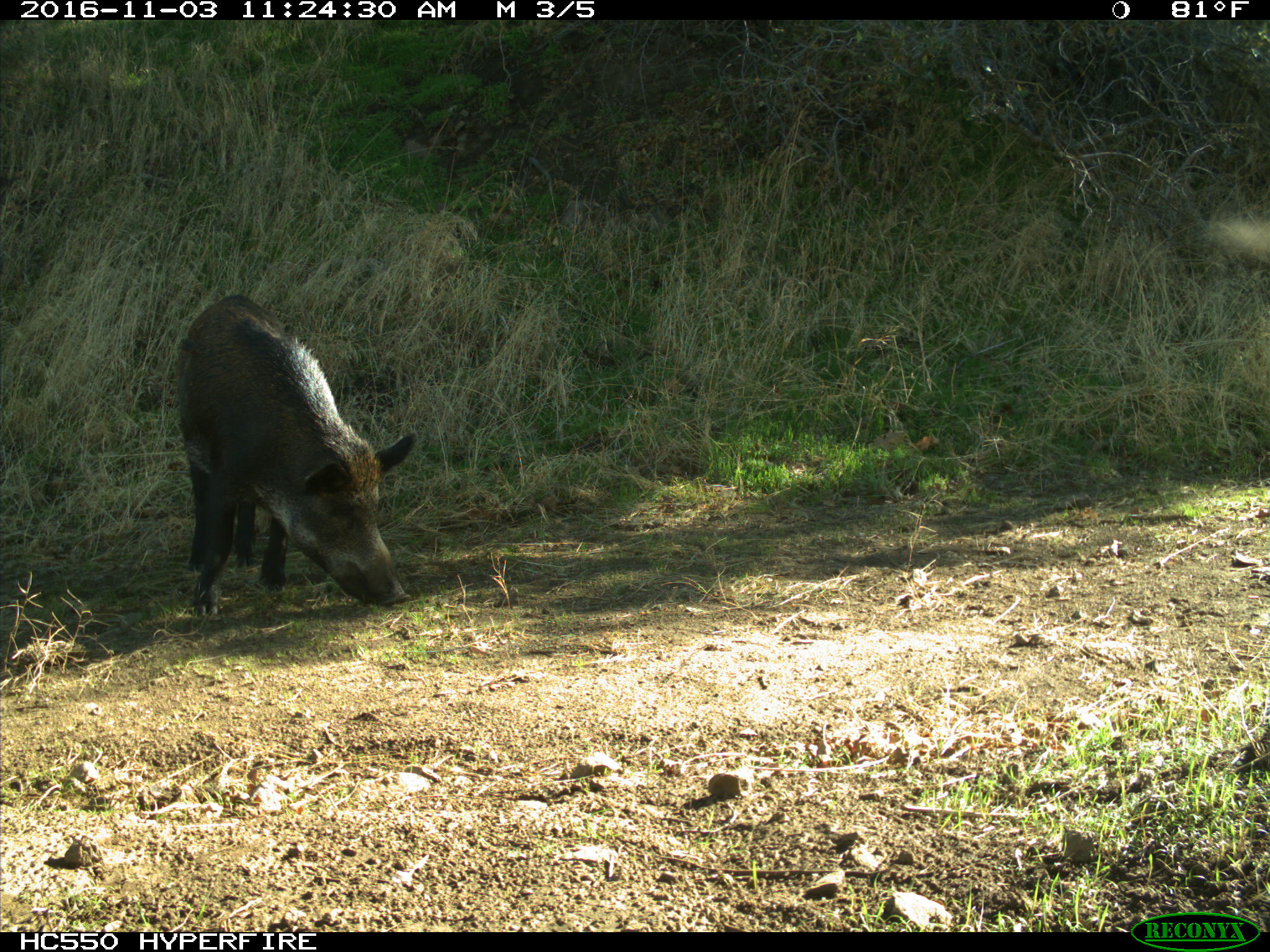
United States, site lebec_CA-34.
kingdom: Animalia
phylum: Chordata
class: Mammalia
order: Artiodactyla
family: Suidae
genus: Sus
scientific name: Sus scrofa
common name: wild boar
Sus scrofa (wild boar).